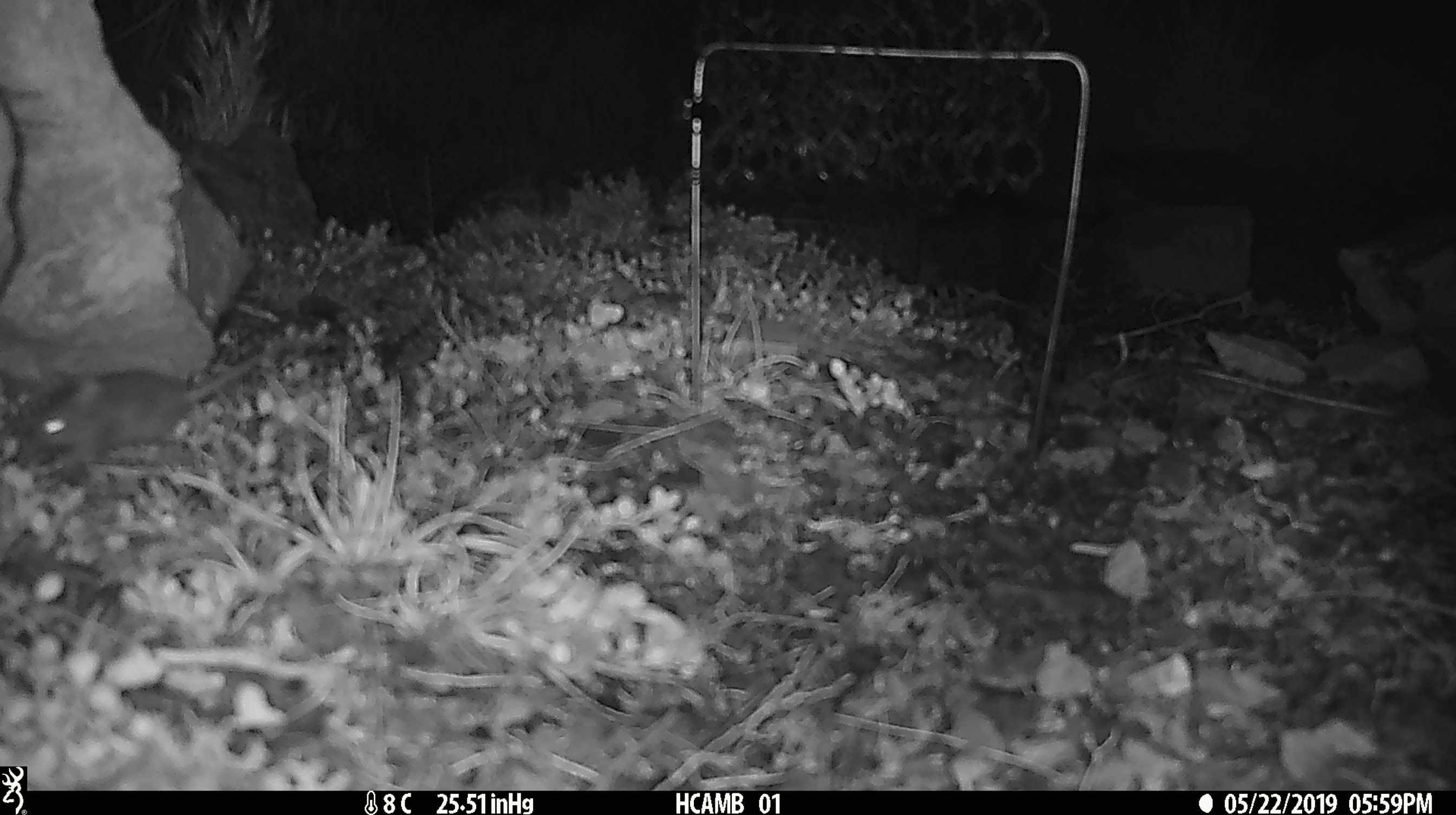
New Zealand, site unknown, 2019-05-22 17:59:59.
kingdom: Animalia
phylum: Chordata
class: Mammalia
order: Rodentia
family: Muridae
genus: Mus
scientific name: Mus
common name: mouse